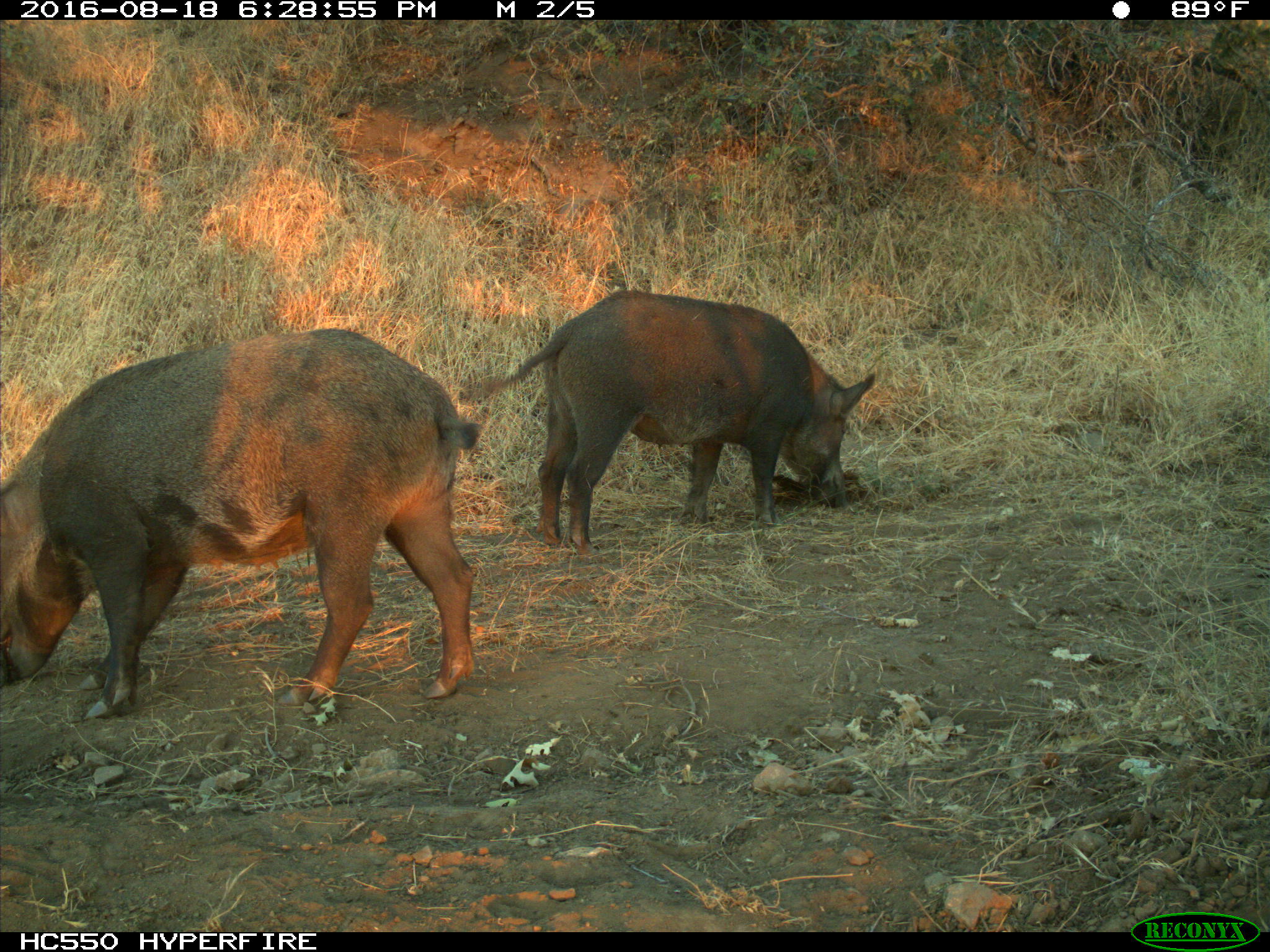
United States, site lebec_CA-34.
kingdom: Animalia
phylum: Chordata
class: Mammalia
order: Artiodactyla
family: Suidae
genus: Sus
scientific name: Sus scrofa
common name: wild boar